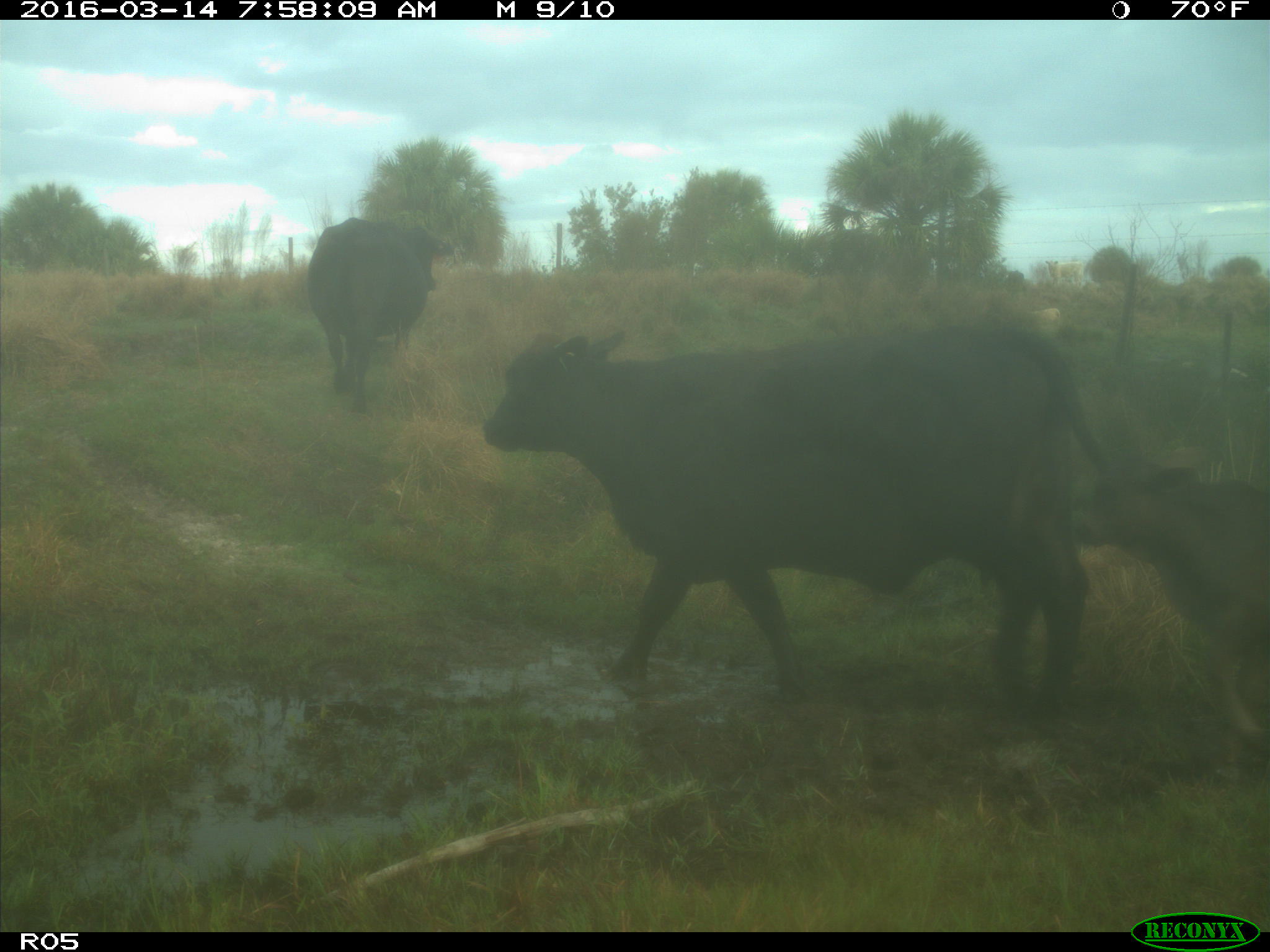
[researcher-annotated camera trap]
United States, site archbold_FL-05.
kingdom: Animalia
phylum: Chordata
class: Mammalia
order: Artiodactyla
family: Bovidae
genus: Bos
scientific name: Bos taurus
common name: domestic cow